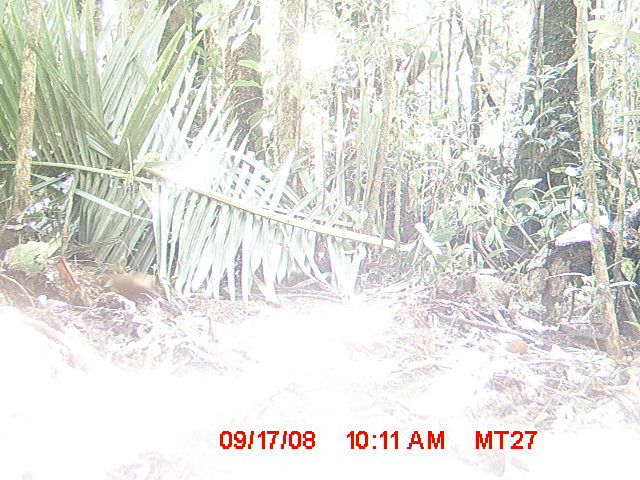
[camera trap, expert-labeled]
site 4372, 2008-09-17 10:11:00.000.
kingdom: Animalia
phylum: Chordata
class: Aves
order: Cuculiformes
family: Cuculidae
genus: Coua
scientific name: Coua serriana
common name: red-breasted coua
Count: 1.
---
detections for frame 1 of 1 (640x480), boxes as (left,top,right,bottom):
coua serriana: (102,270,161,305)